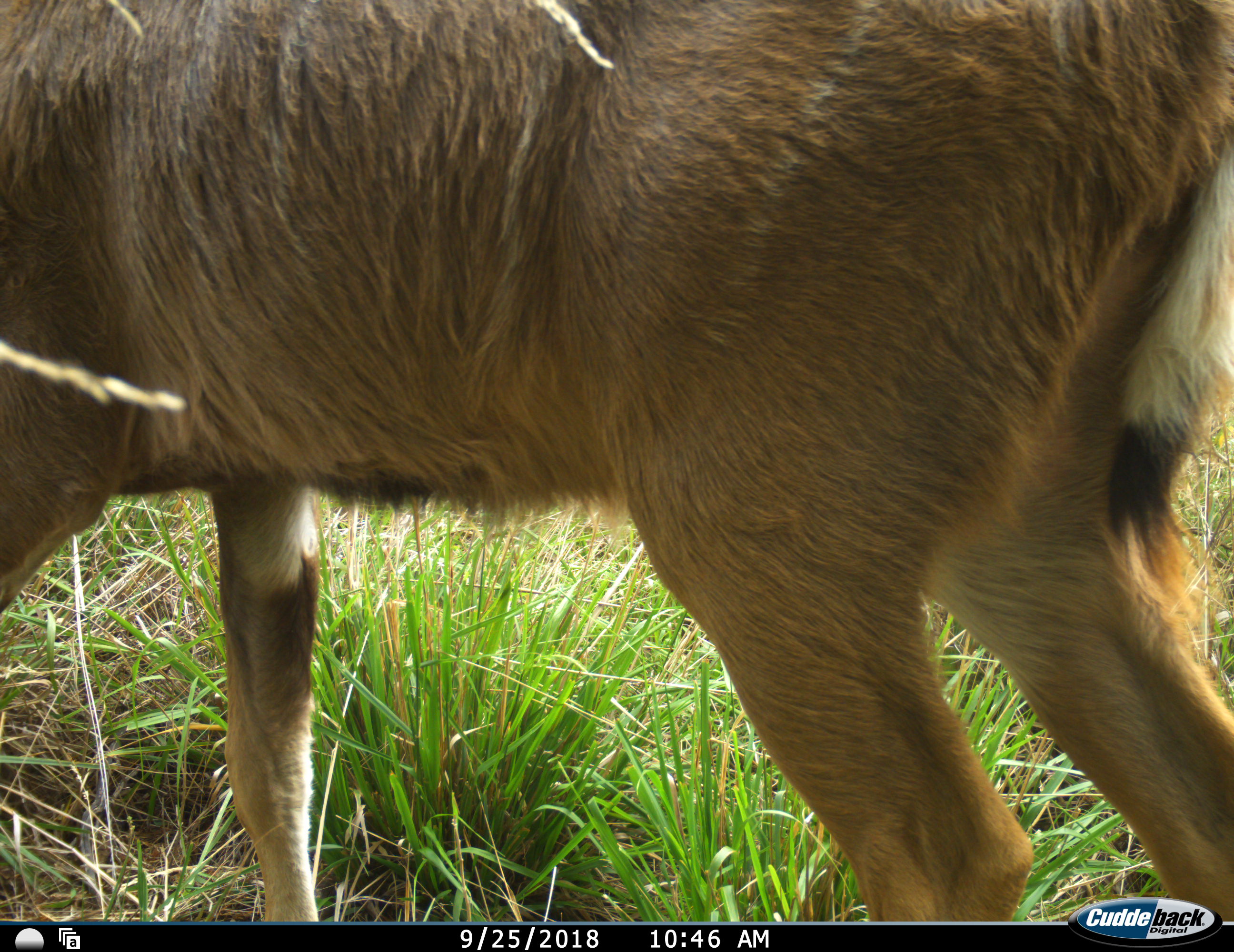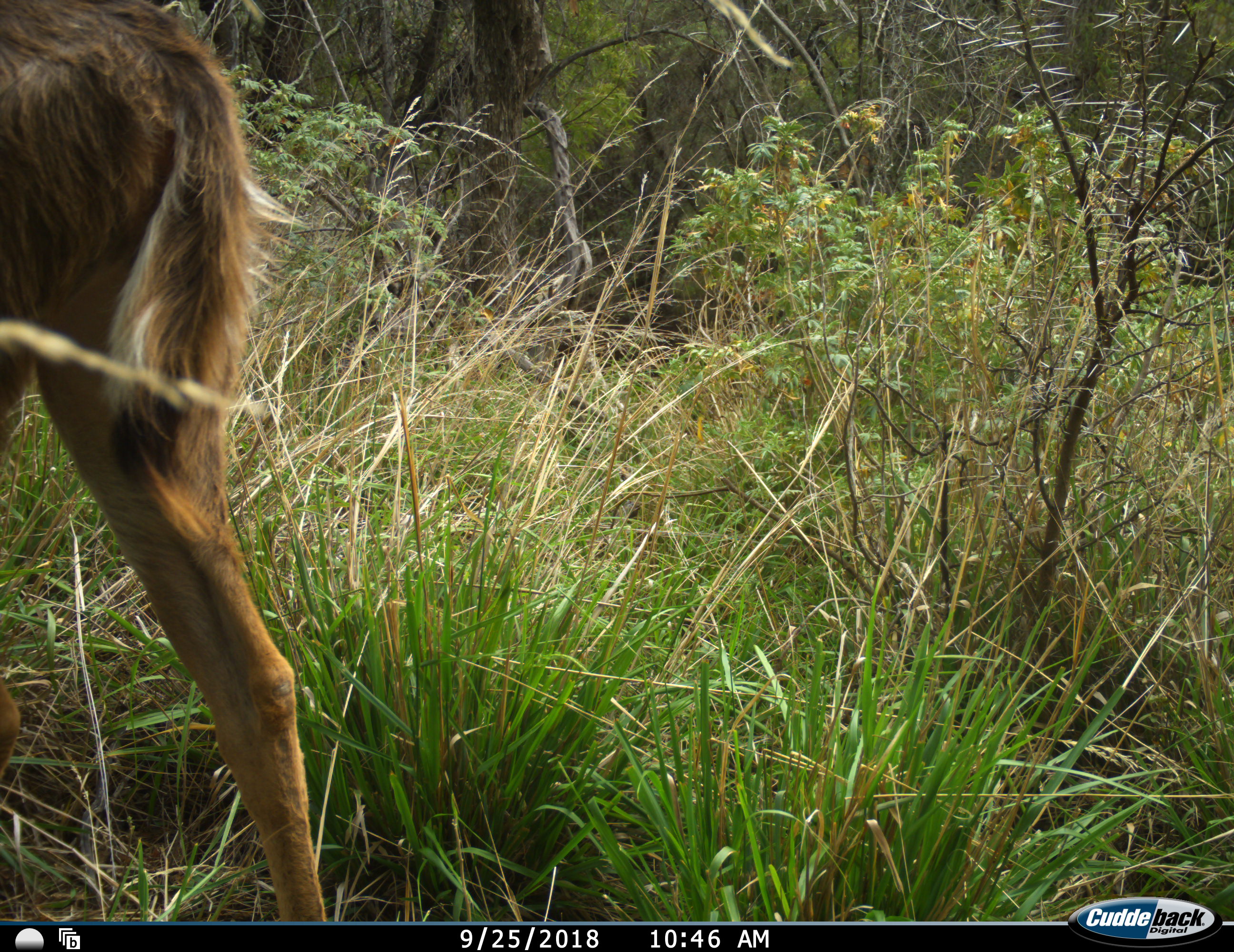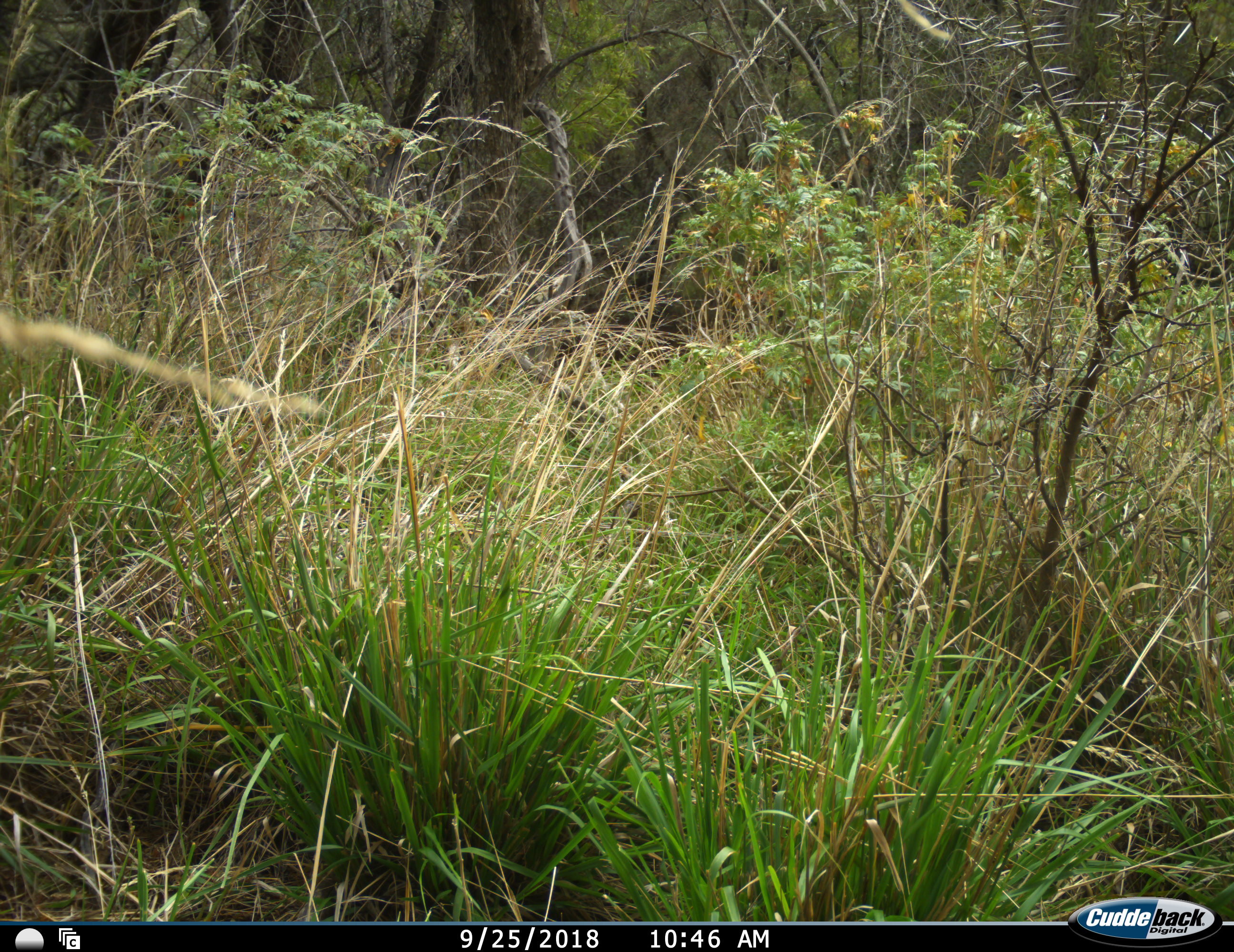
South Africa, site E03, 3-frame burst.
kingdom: Animalia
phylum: Chordata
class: Mammalia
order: Artiodactyla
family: Bovidae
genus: Tragelaphus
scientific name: Tragelaphus strepsiceros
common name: greater kudu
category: kudu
Kudu (greater kudu) (Tragelaphus strepsiceros), count 1. Behavior (volunteer vote fractions): standing 25%, resting 0%, moving 88%, interacting 0%. Young present (vote fraction): 12%. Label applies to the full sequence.